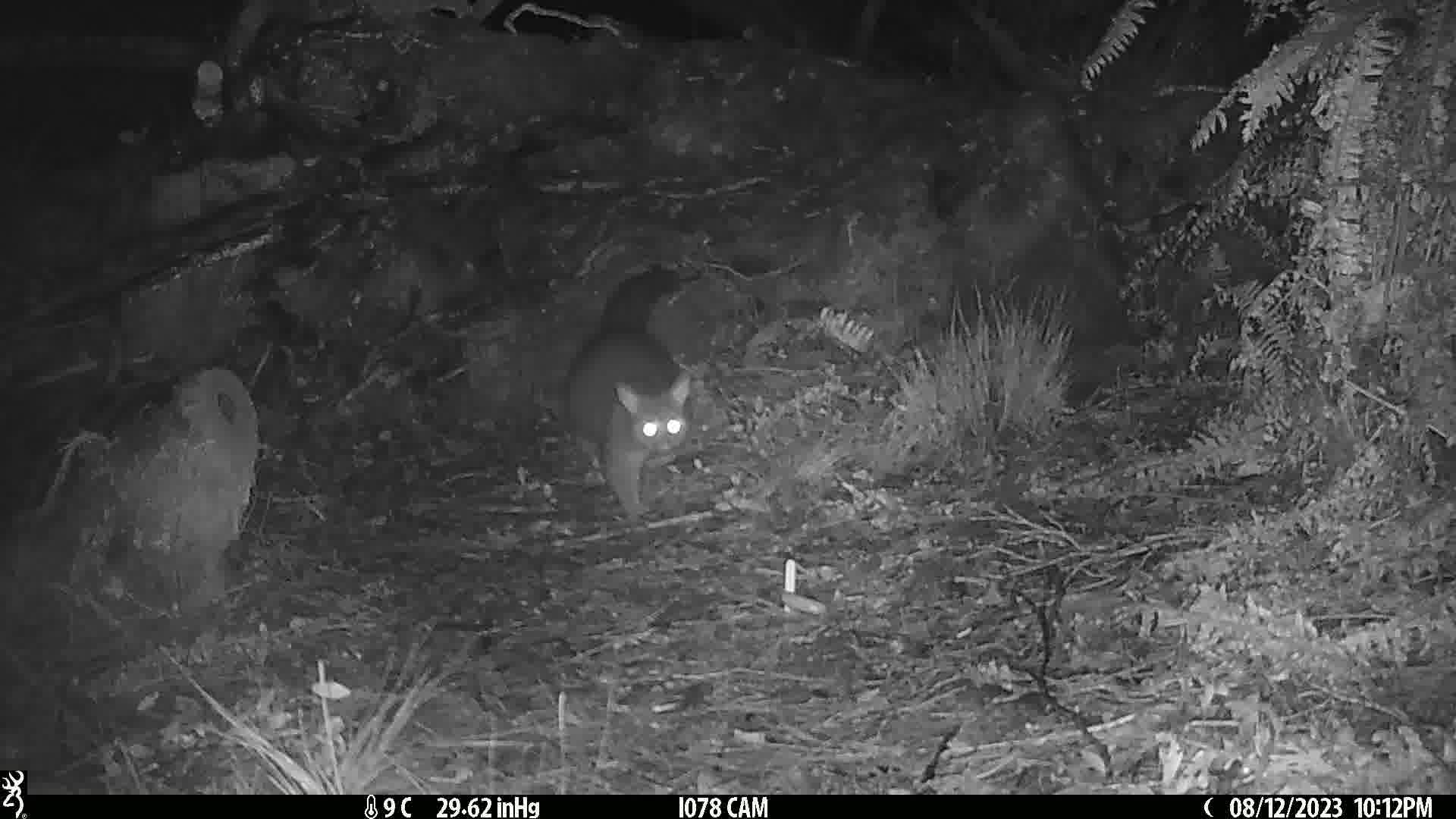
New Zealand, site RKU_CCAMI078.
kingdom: Animalia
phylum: Chordata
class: Mammalia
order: Diprotodontia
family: Phalangeridae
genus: Trichosurus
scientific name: Trichosurus vulpecula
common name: common brushtail possum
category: possum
Possum (common brushtail possum) (Trichosurus vulpecula).